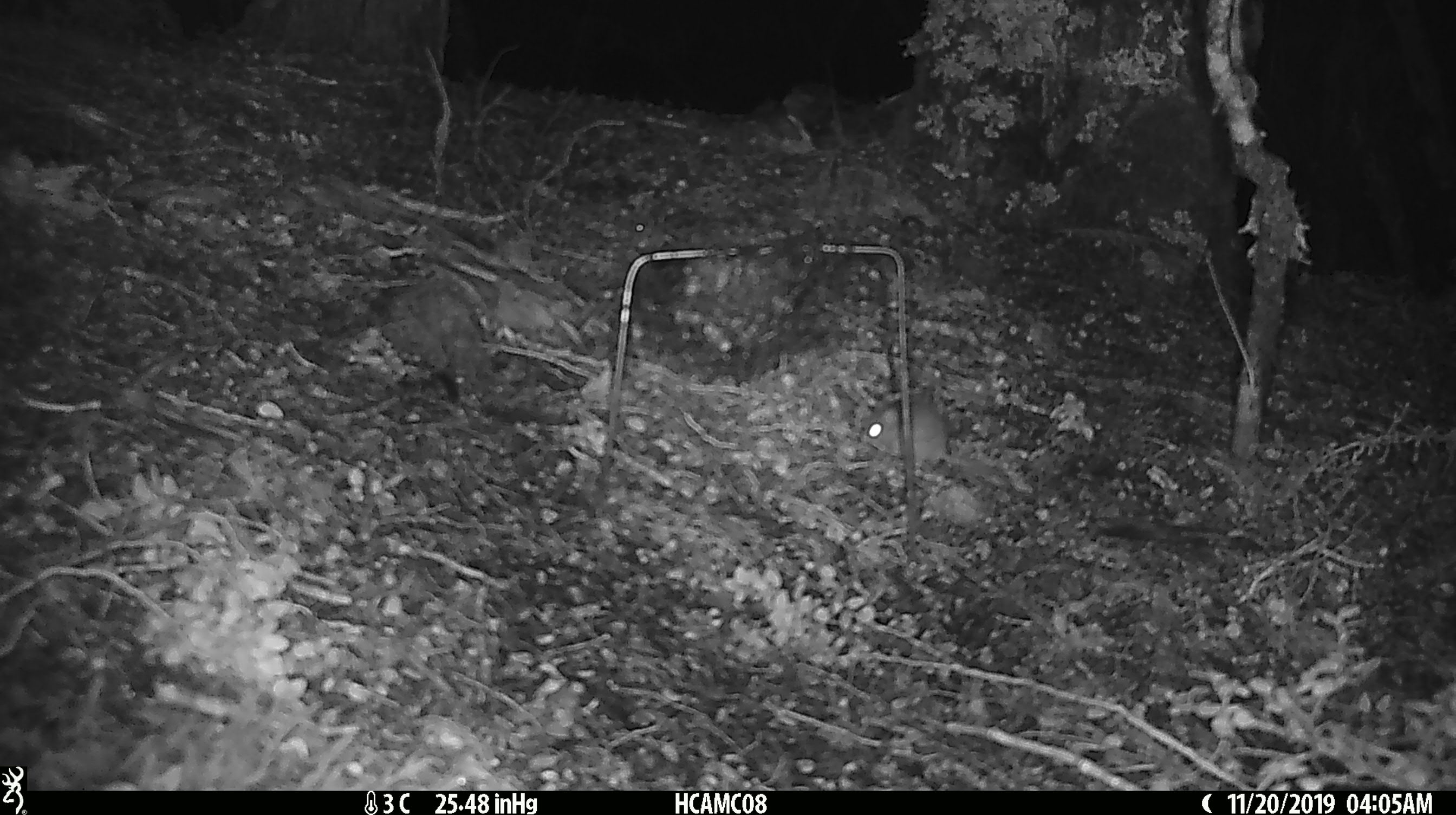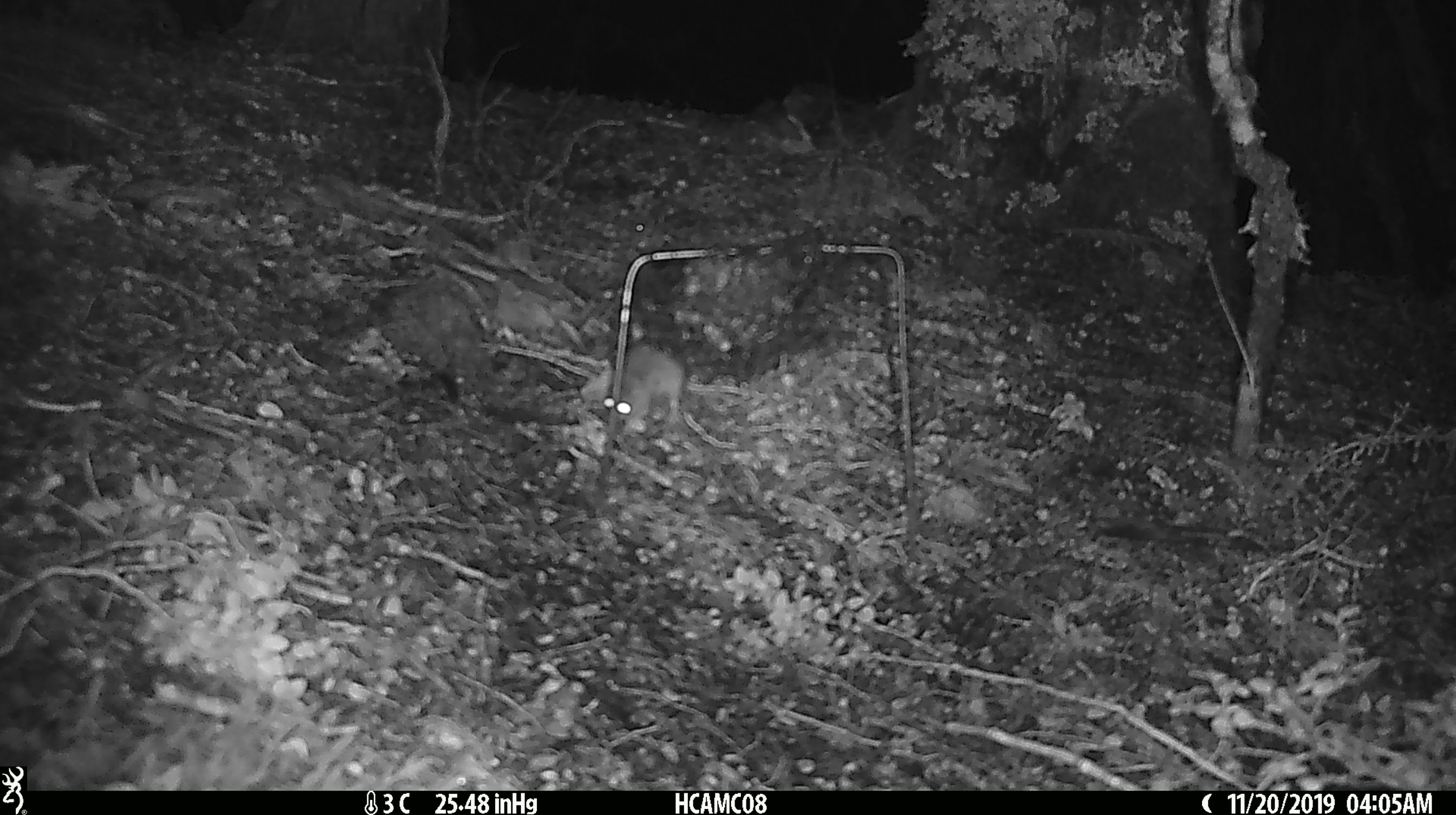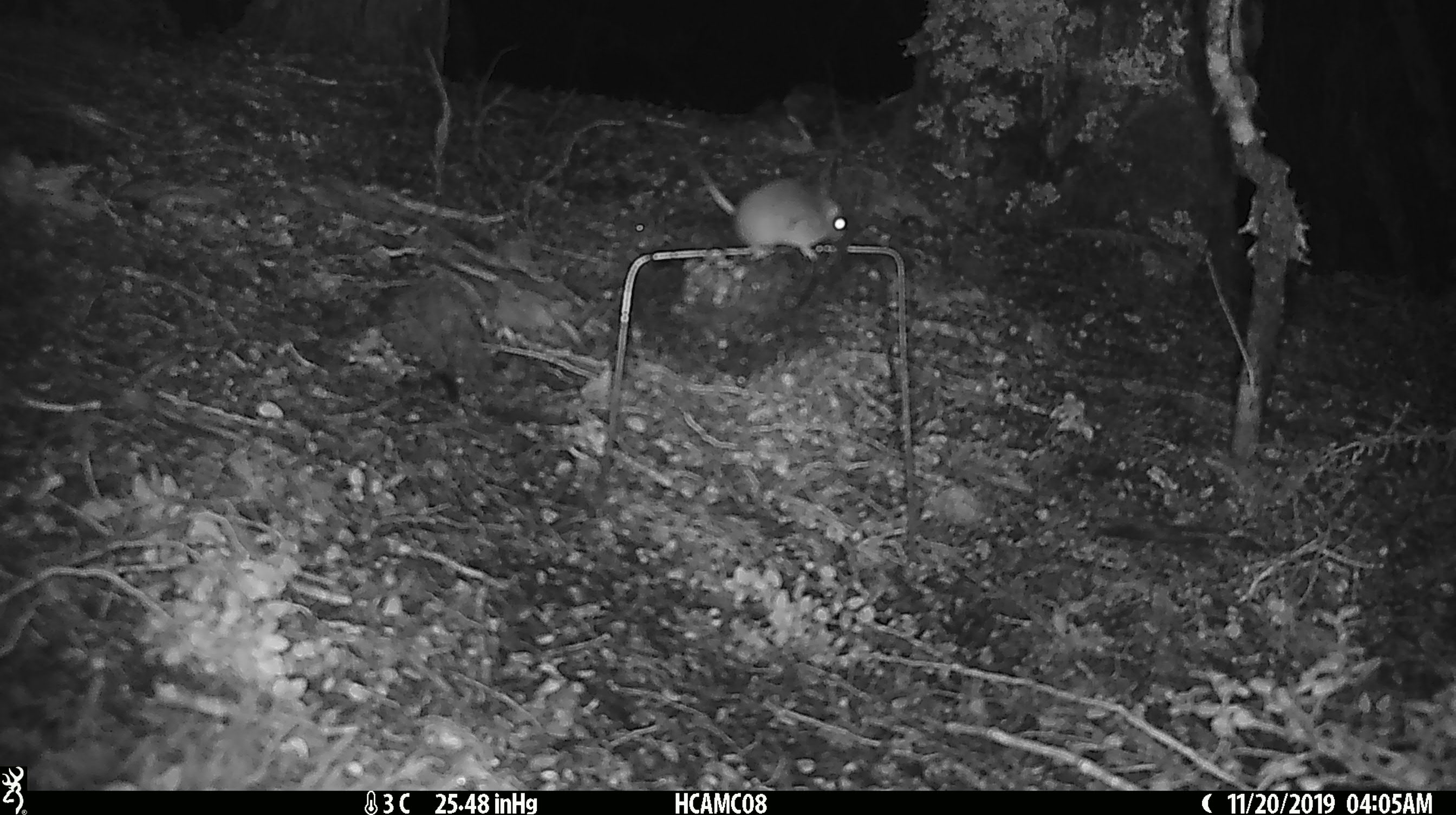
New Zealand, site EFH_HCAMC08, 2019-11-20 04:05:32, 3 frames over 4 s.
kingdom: Animalia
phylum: Chordata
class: Mammalia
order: Rodentia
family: Muridae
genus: Mus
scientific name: Mus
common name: mouse